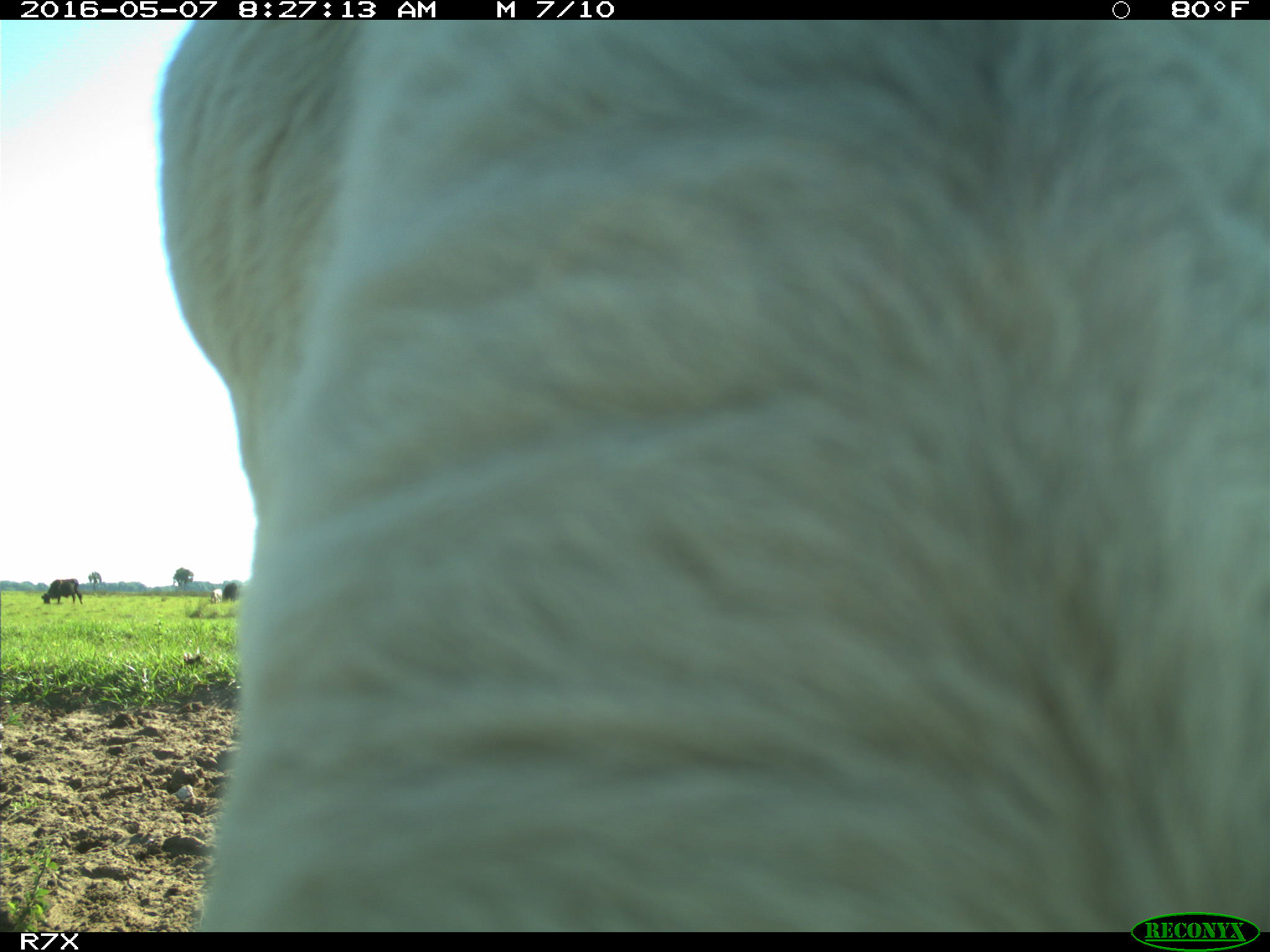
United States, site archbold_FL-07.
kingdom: Animalia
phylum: Chordata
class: Mammalia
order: Artiodactyla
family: Bovidae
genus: Bos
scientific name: Bos taurus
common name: domestic cow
Bos taurus (domestic cow).